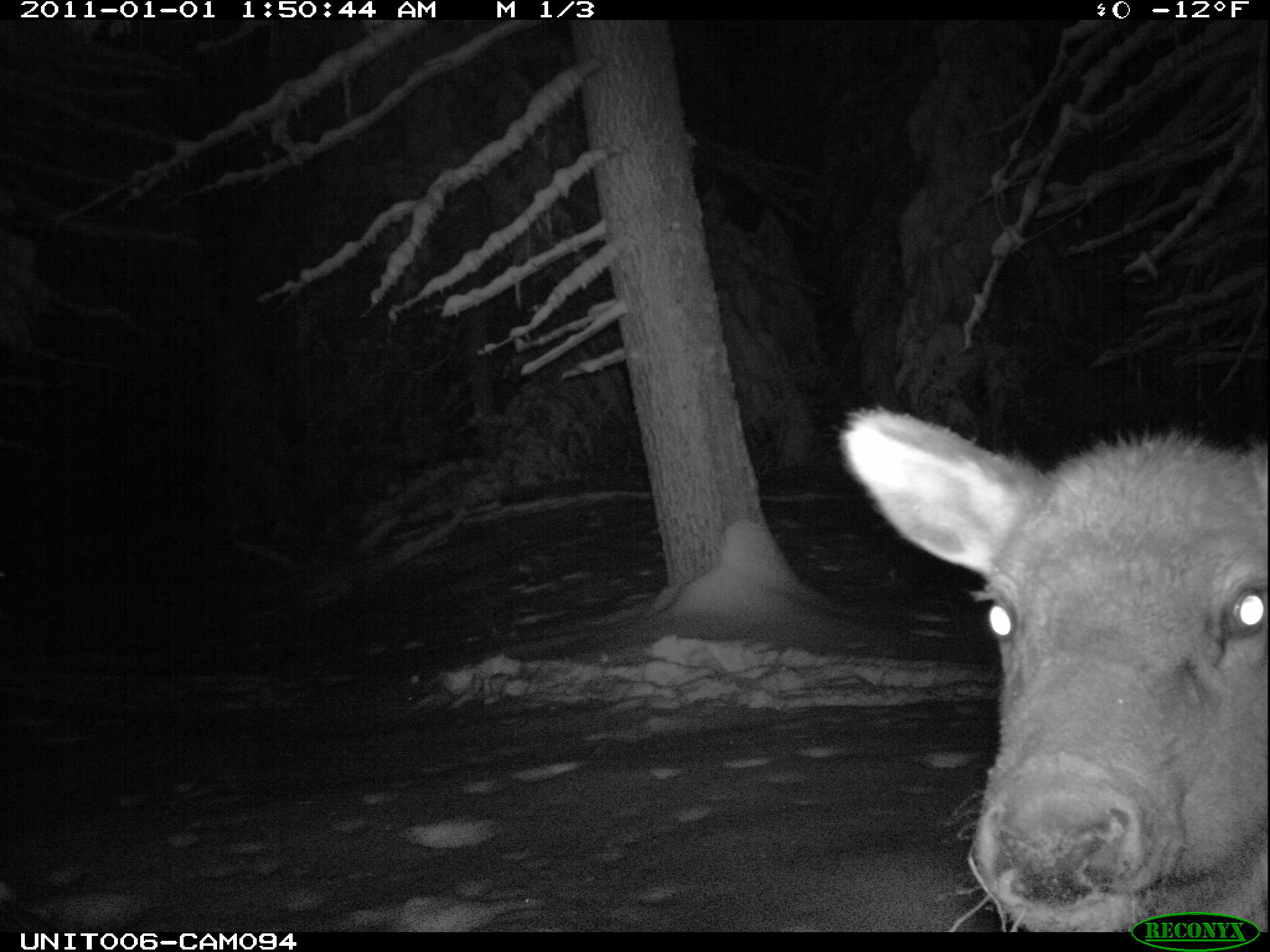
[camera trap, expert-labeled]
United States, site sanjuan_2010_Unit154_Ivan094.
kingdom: Animalia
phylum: Chordata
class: Mammalia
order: Artiodactyla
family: Cervidae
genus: Cervus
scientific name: Cervus elaphus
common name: red deer